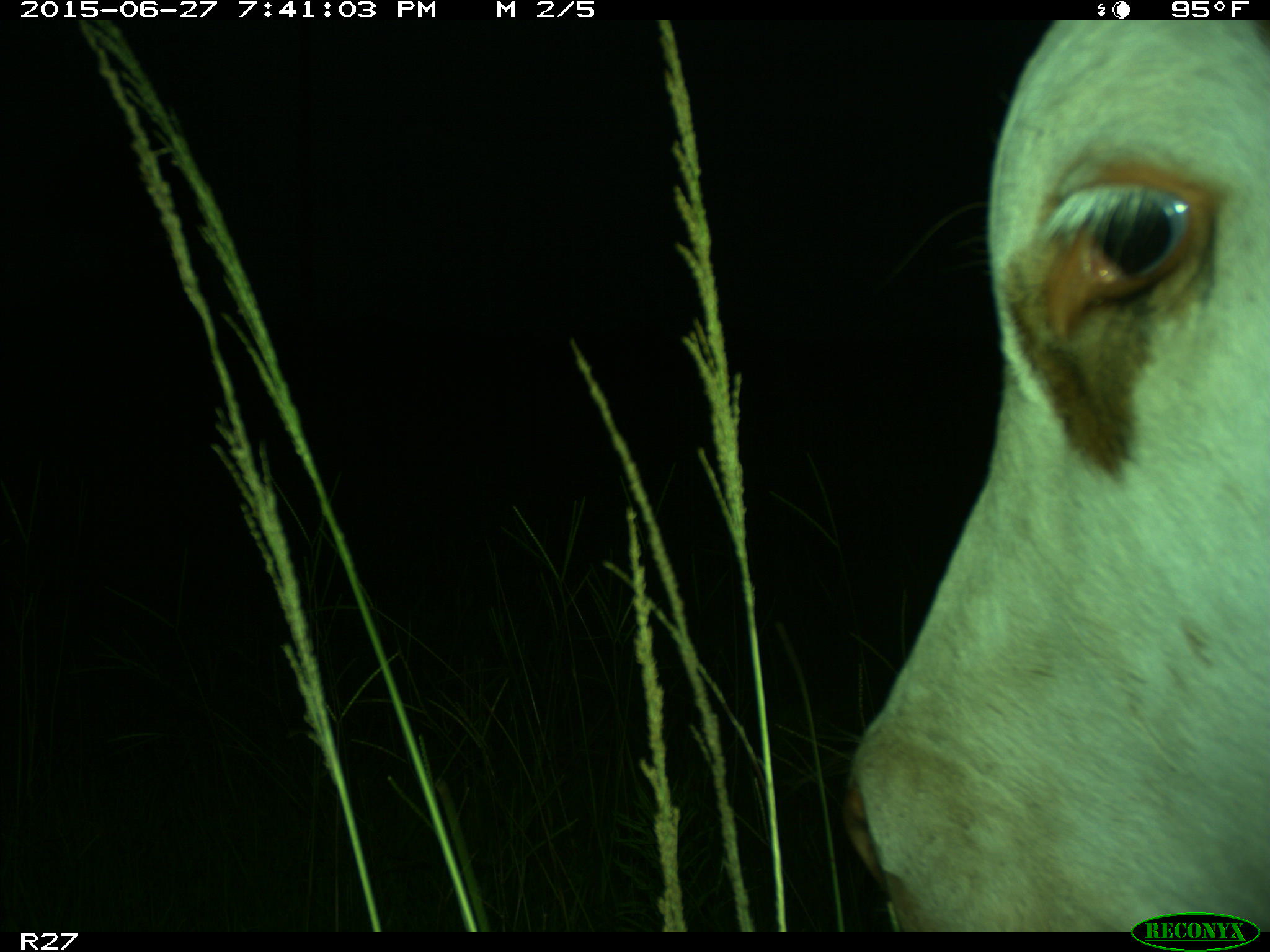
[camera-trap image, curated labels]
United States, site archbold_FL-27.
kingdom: Animalia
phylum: Chordata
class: Mammalia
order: Artiodactyla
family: Bovidae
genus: Bos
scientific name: Bos taurus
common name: domestic cow